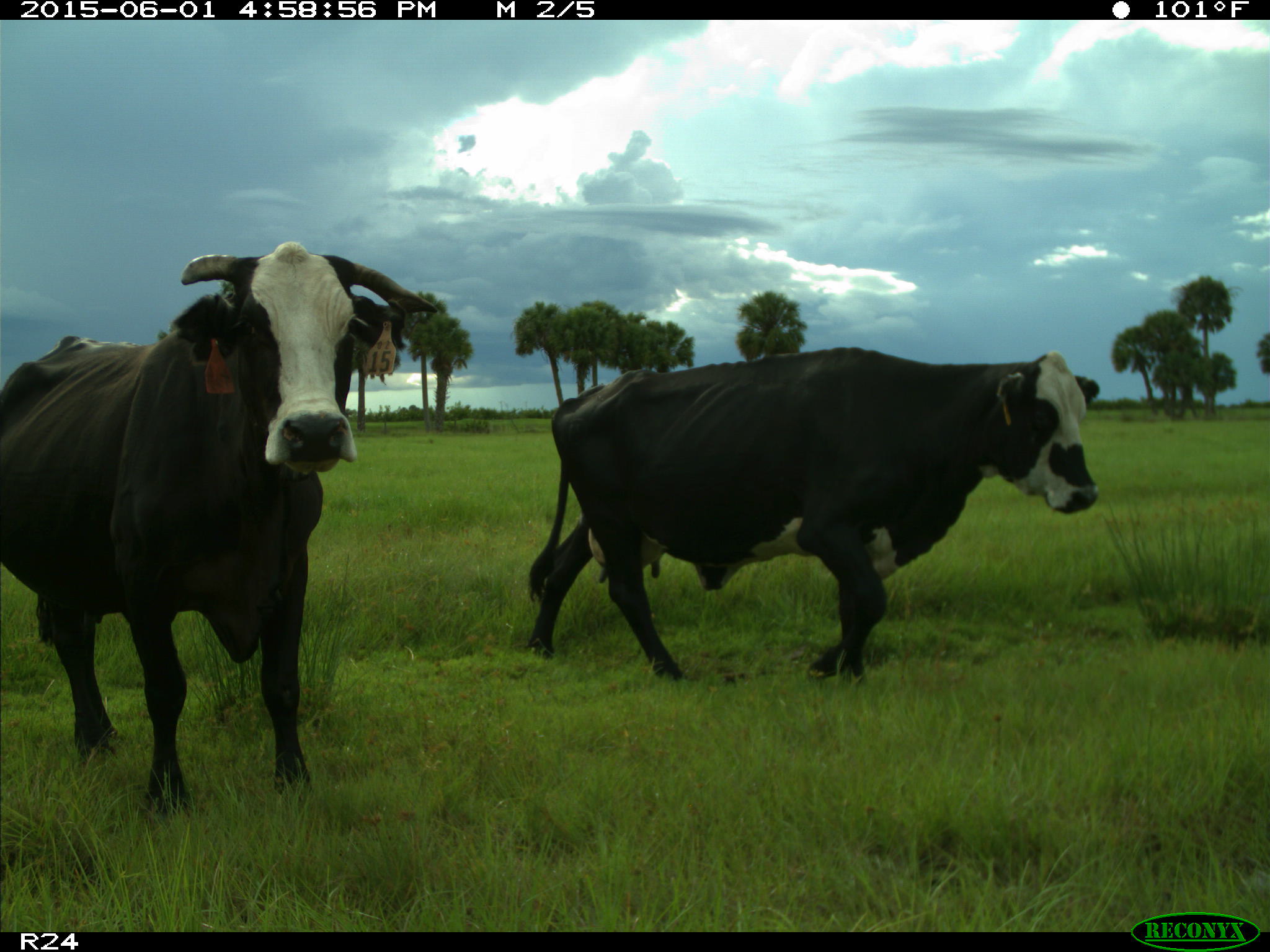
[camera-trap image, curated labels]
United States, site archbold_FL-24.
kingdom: Animalia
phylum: Chordata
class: Mammalia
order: Artiodactyla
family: Bovidae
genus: Bos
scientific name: Bos taurus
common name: domestic cow